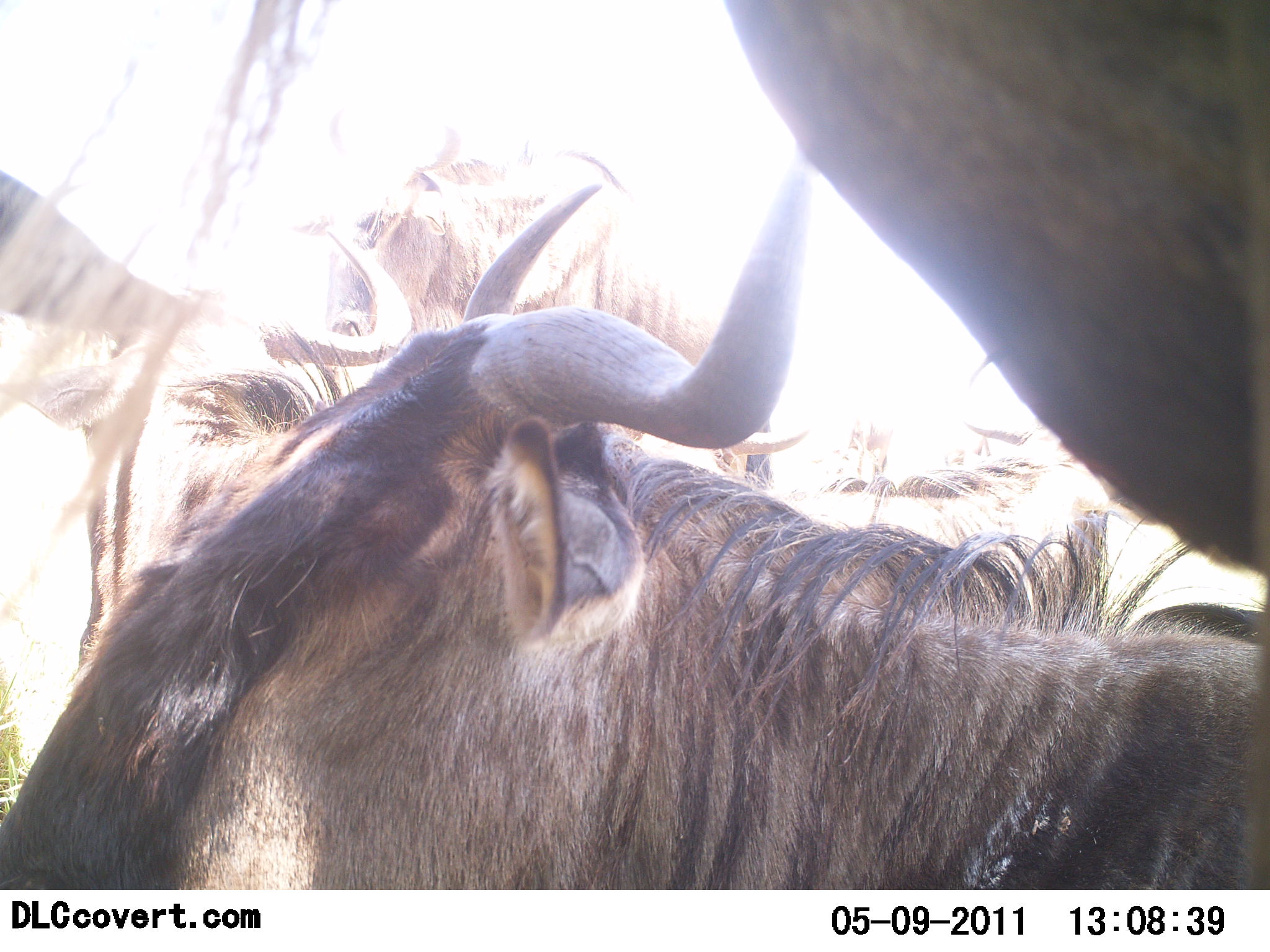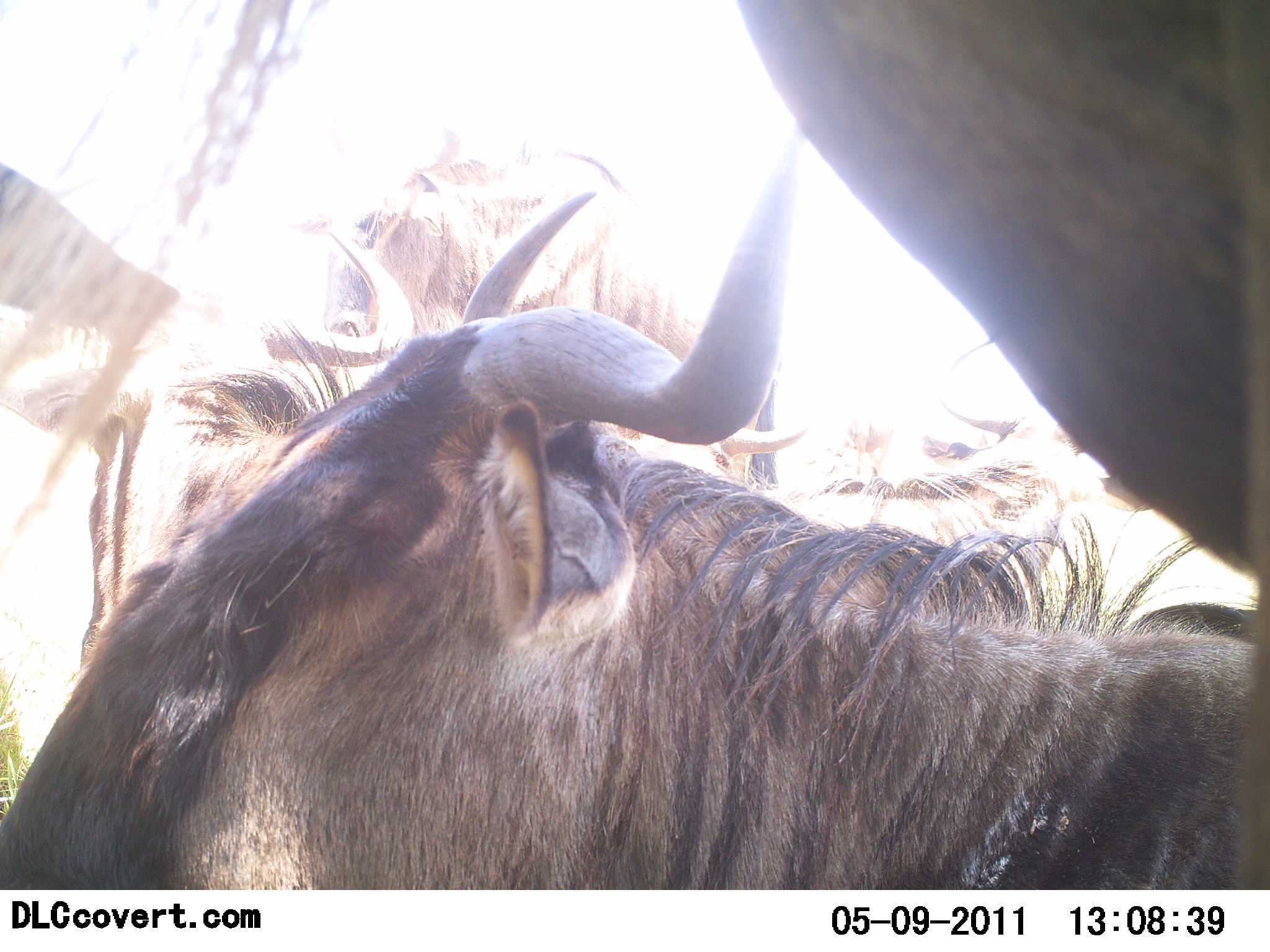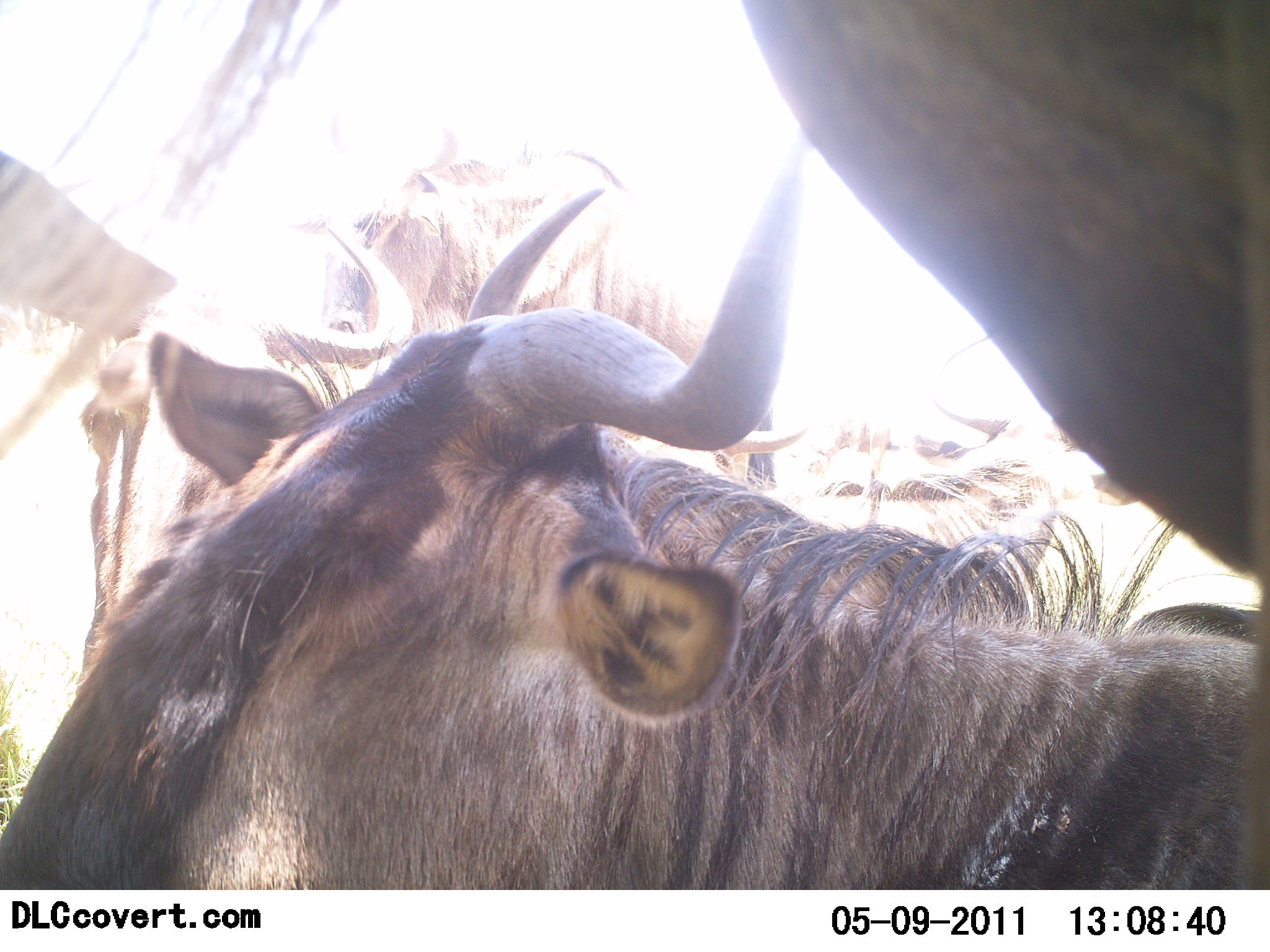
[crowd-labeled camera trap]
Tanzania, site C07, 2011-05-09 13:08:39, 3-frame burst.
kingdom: Animalia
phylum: Chordata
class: Mammalia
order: Artiodactyla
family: Bovidae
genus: Connochaetes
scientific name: Connochaetes taurinus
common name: blue wildebeest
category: wildebeest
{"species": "wildebeest (blue wildebeest) (Connochaetes taurinus)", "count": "3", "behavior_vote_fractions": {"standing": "60%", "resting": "50%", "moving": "10%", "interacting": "0%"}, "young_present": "0%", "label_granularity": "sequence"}